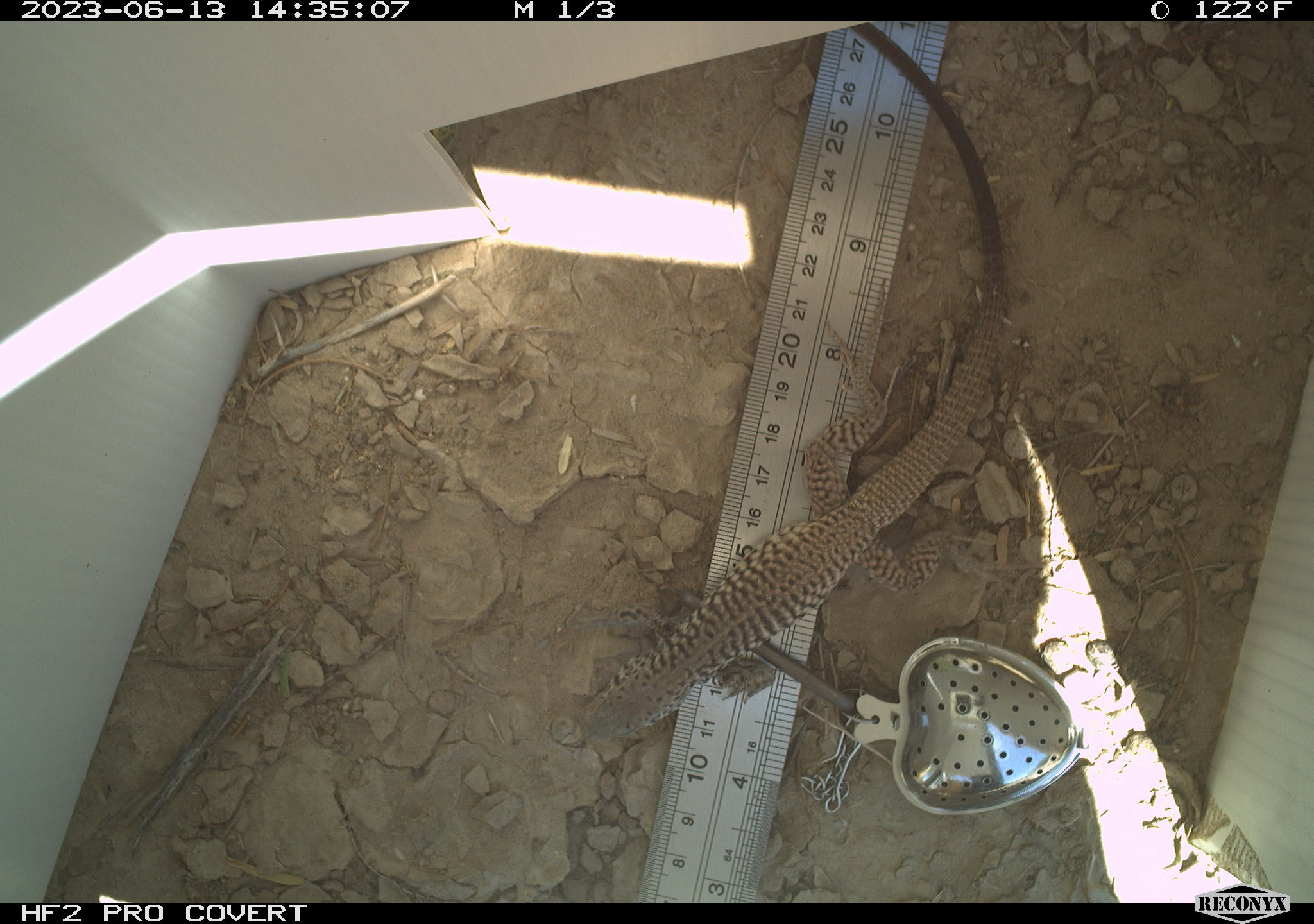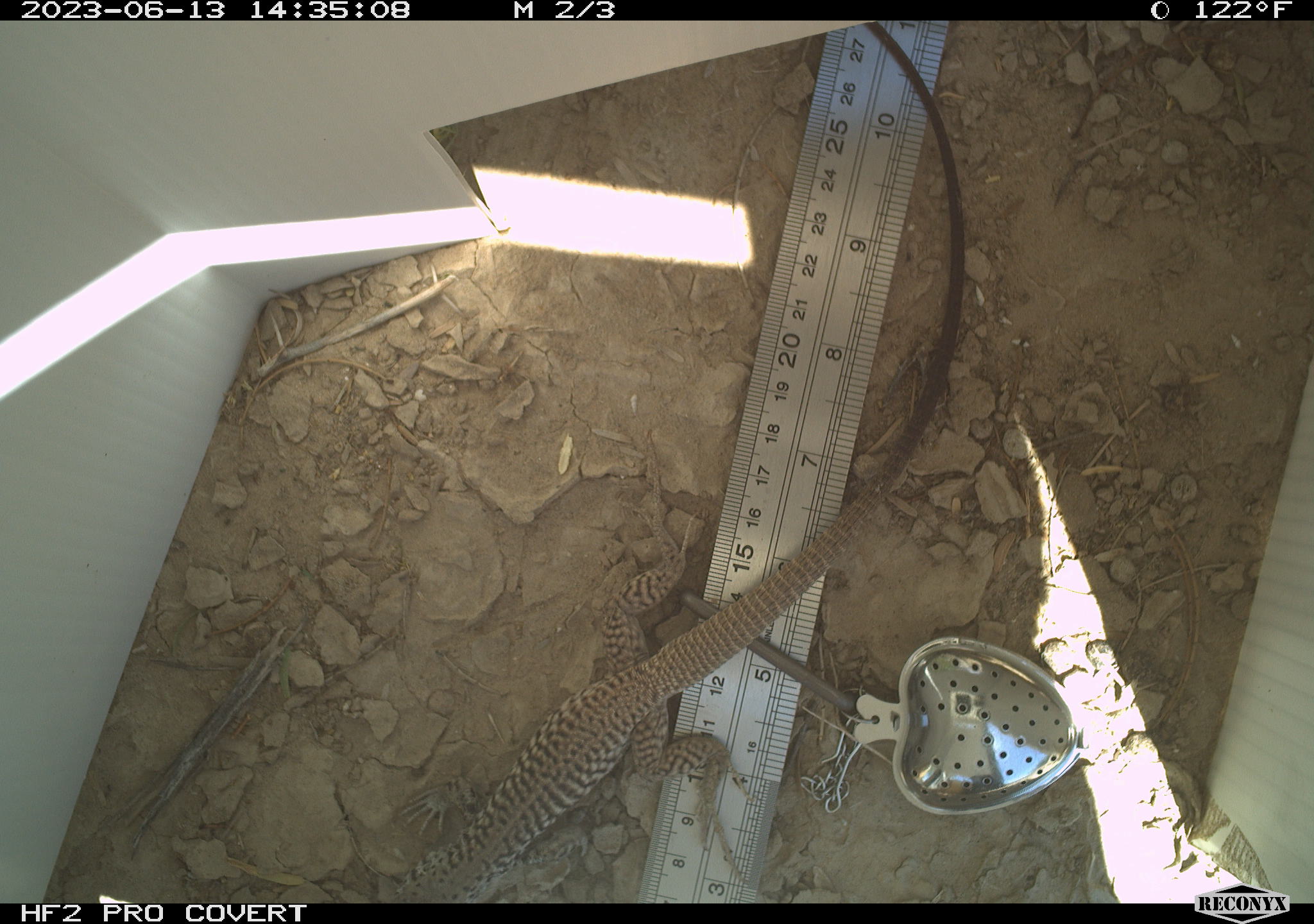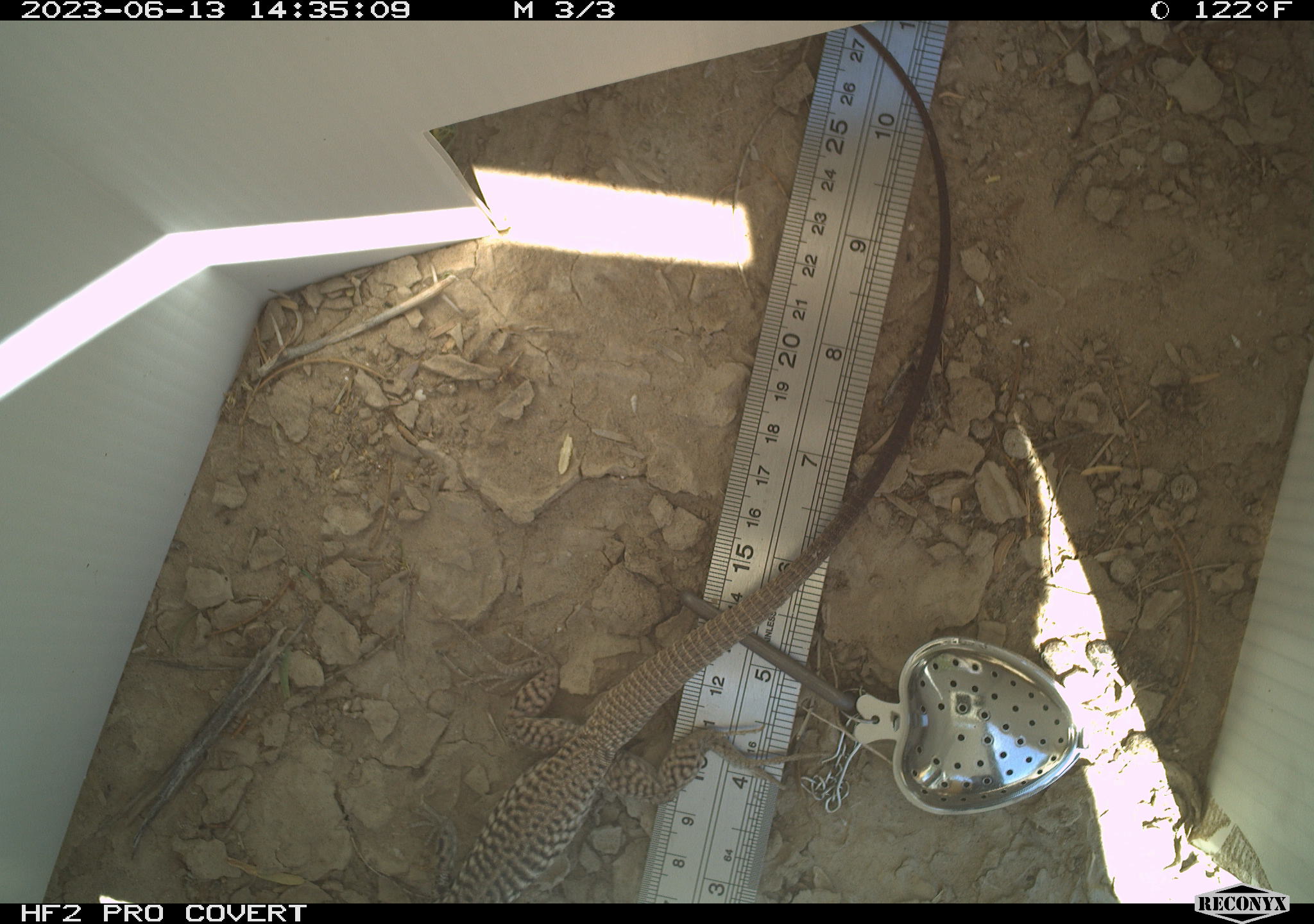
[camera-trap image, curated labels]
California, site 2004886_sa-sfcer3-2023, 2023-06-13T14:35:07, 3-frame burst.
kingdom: Animalia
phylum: Chordata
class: Reptilia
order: Squamata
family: Teiidae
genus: Aspidoscelis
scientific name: Aspidoscelis tigris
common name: western whiptail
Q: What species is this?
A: Western whiptail (Aspidoscelis tigris).